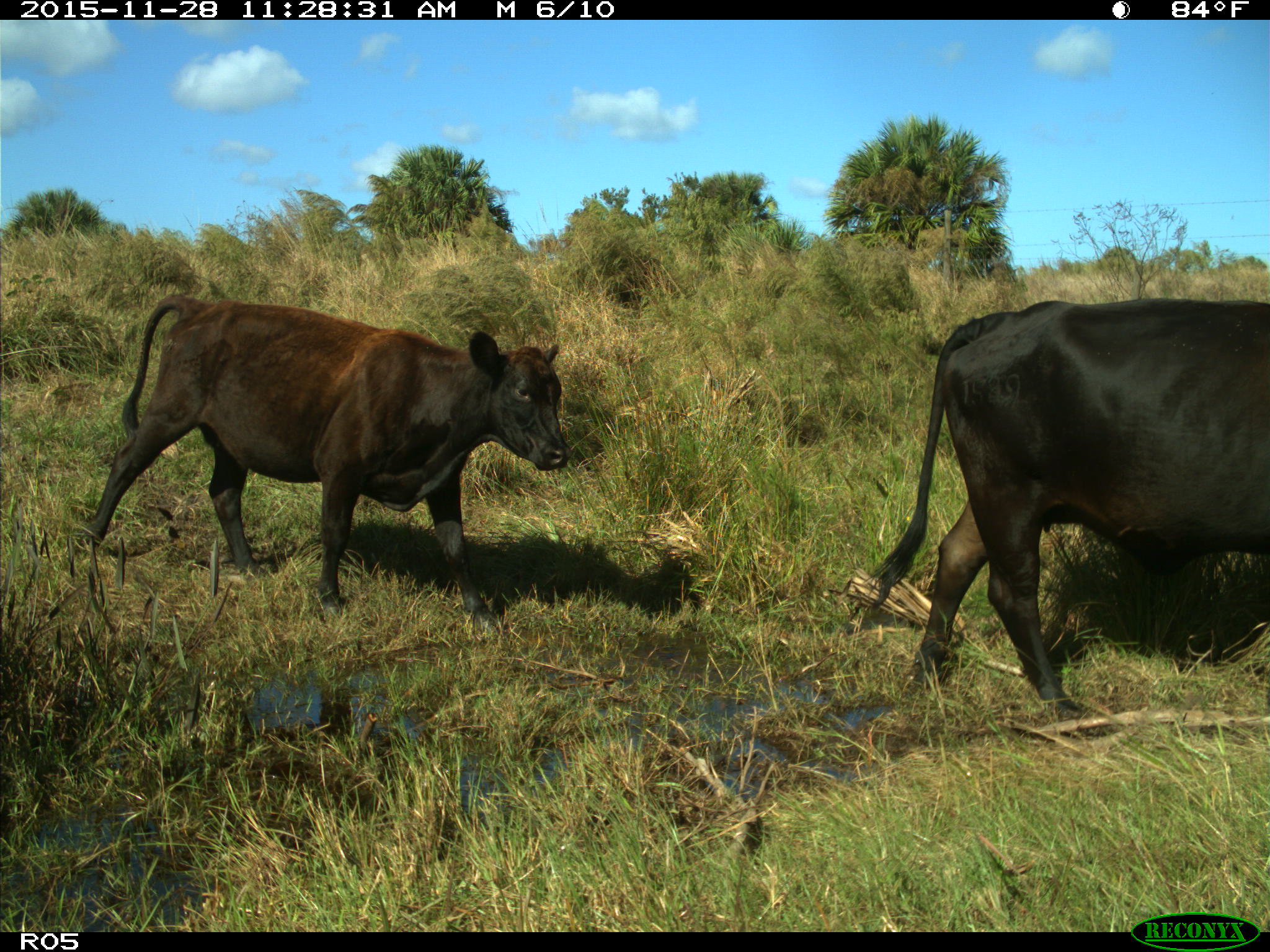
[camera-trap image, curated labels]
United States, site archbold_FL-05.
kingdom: Animalia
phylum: Chordata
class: Mammalia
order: Artiodactyla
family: Bovidae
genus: Bos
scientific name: Bos taurus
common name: domestic cow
Bos taurus (domestic cow).